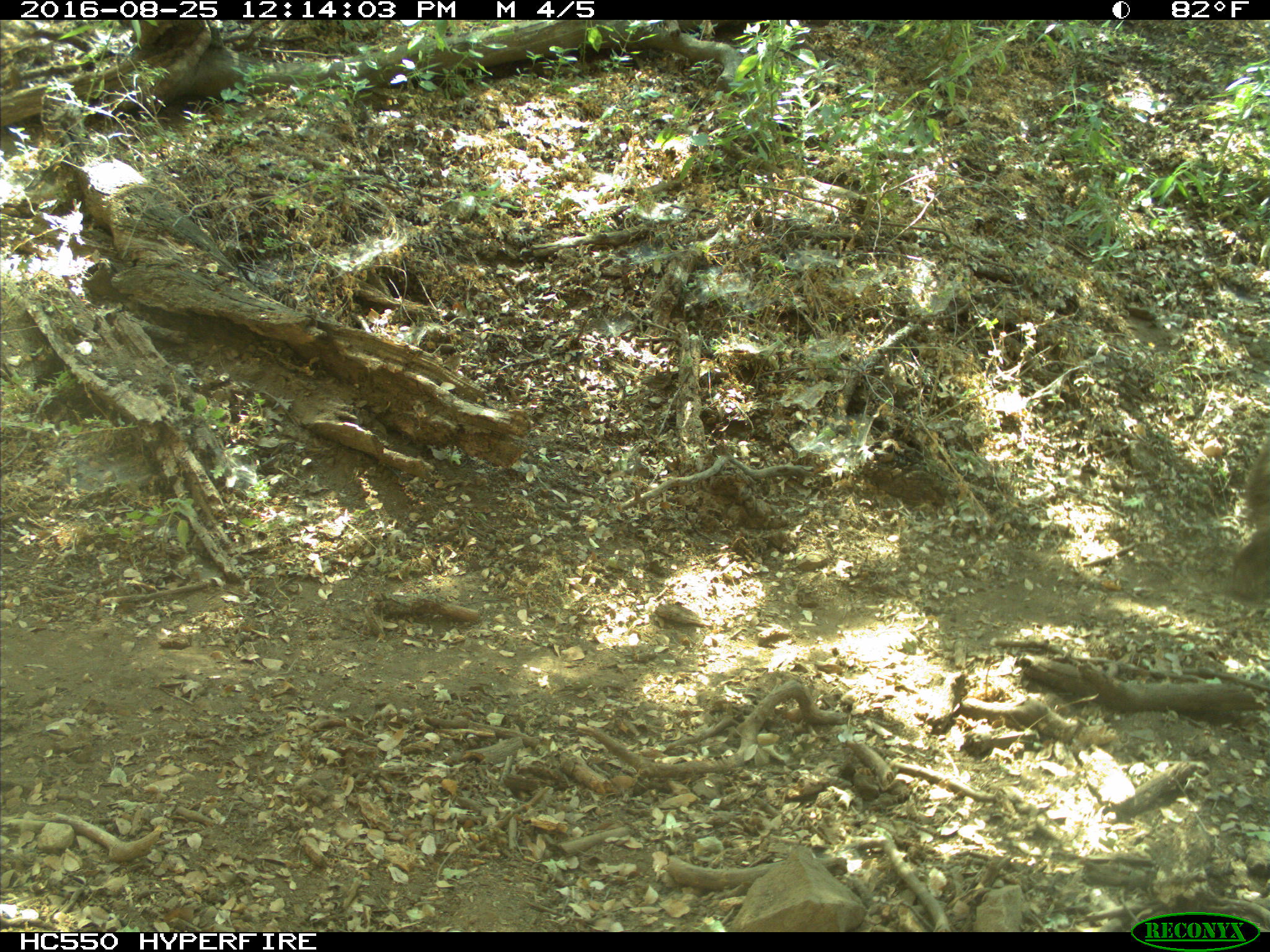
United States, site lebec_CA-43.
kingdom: Animalia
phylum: Chordata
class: Mammalia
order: Carnivora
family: Ursidae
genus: Ursus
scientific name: Ursus americanus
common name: american black bear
Ursus americanus (american black bear).